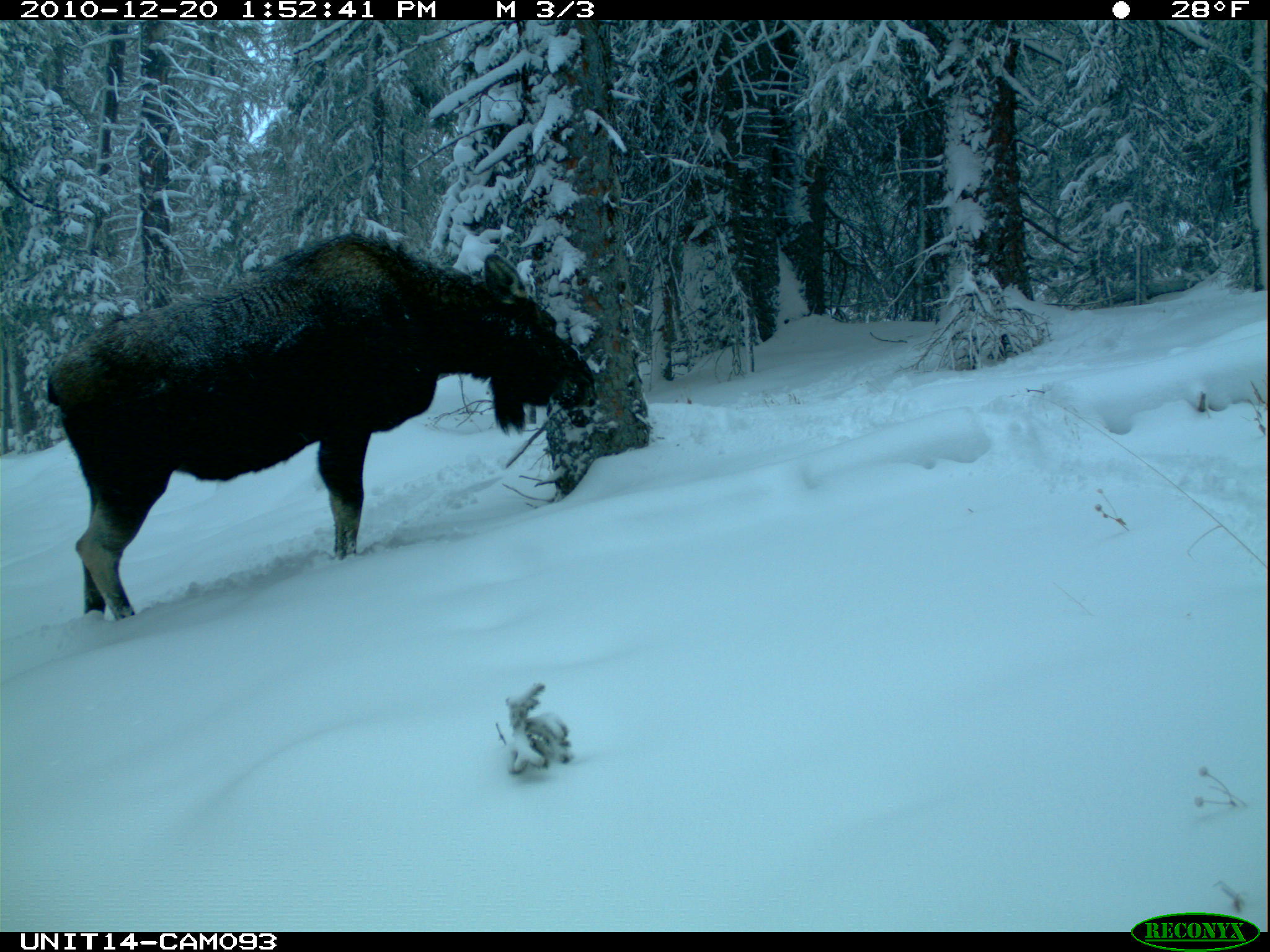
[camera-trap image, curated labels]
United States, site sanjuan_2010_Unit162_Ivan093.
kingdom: Animalia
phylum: Chordata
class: Mammalia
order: Artiodactyla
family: Cervidae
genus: Alces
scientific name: Alces alces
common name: moose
Alces alces (moose).